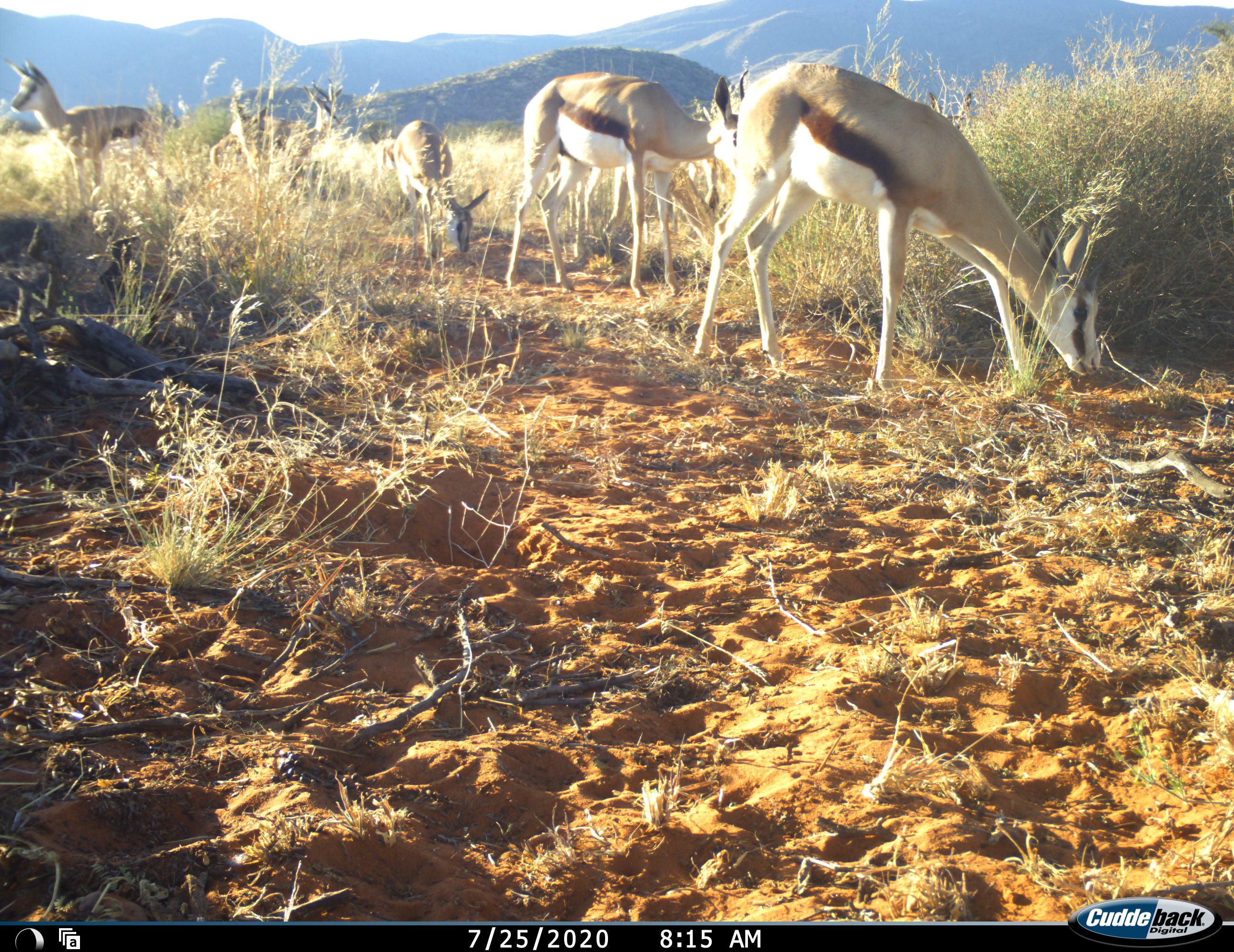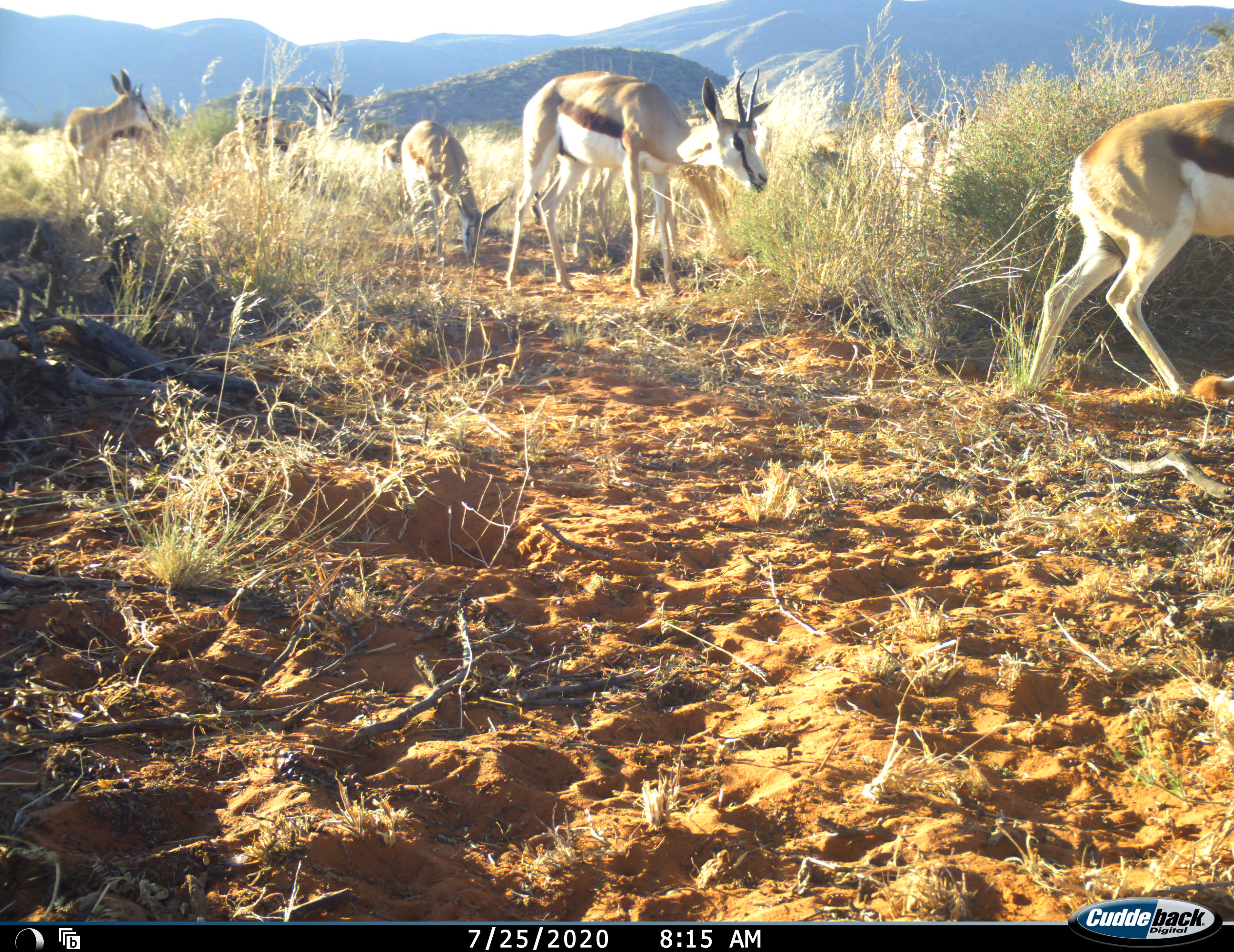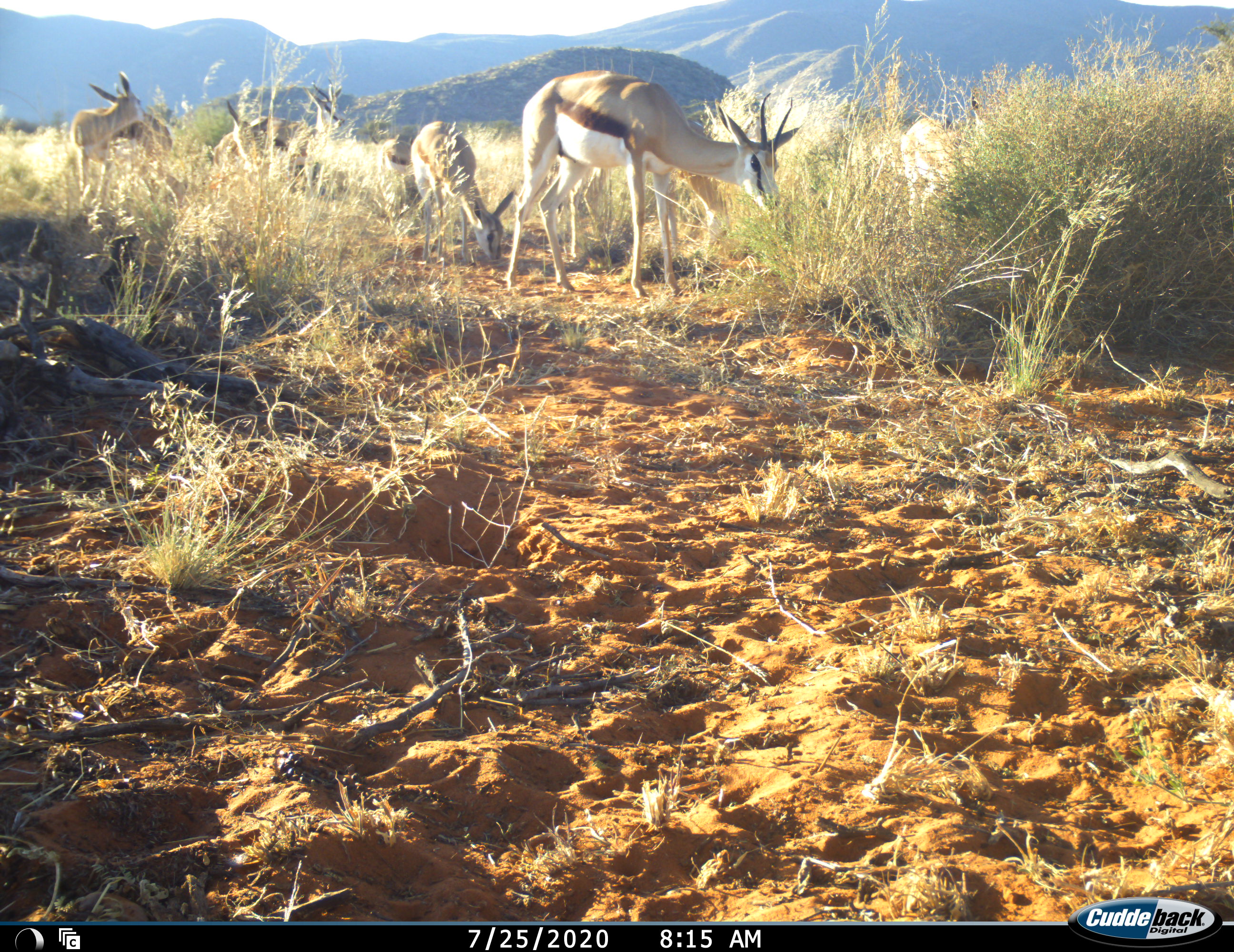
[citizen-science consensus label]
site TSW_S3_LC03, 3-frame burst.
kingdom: Animalia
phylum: Chordata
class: Mammalia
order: Artiodactyla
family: Bovidae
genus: Antidorcas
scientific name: Antidorcas marsupialis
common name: springbok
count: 10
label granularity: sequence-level